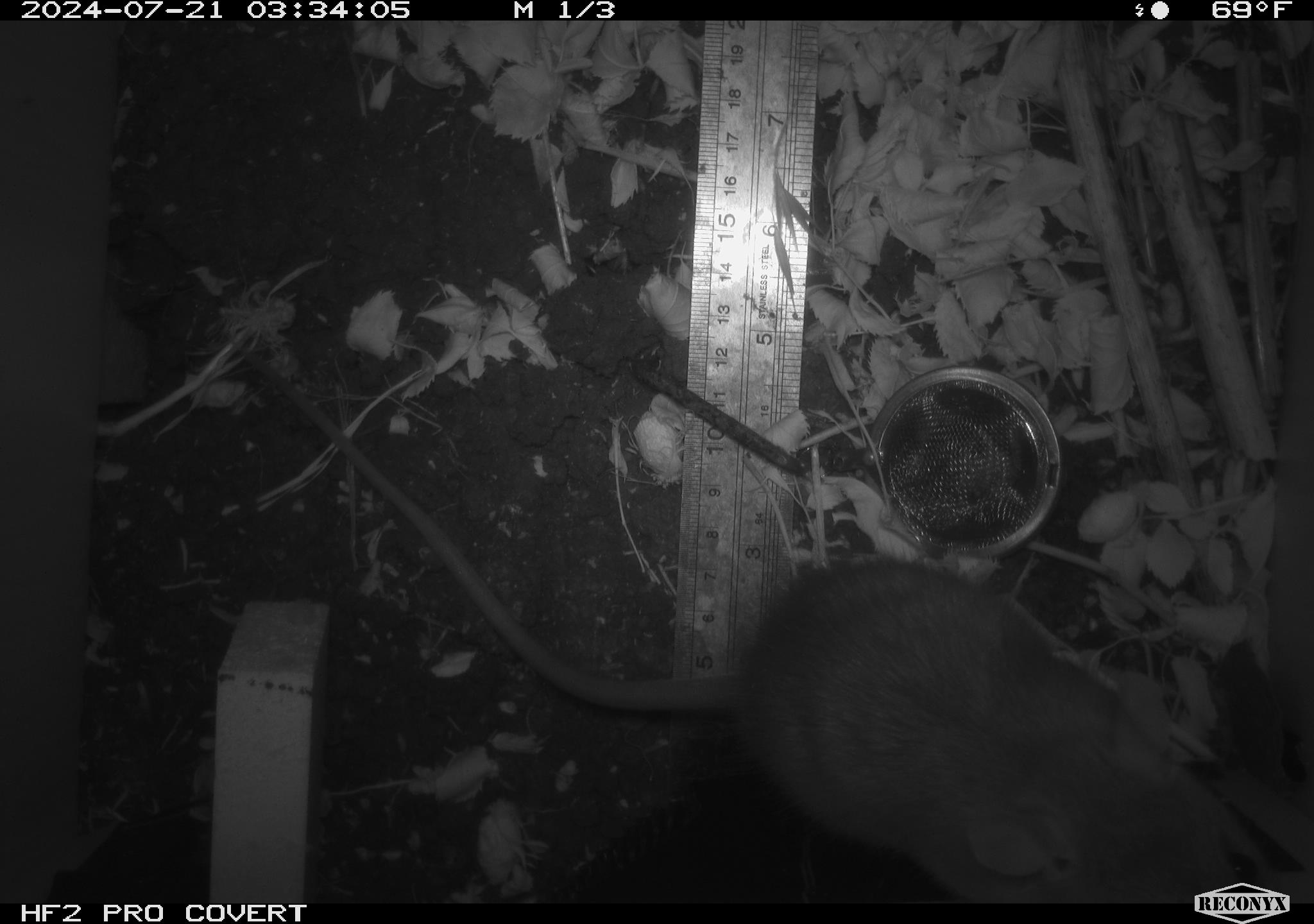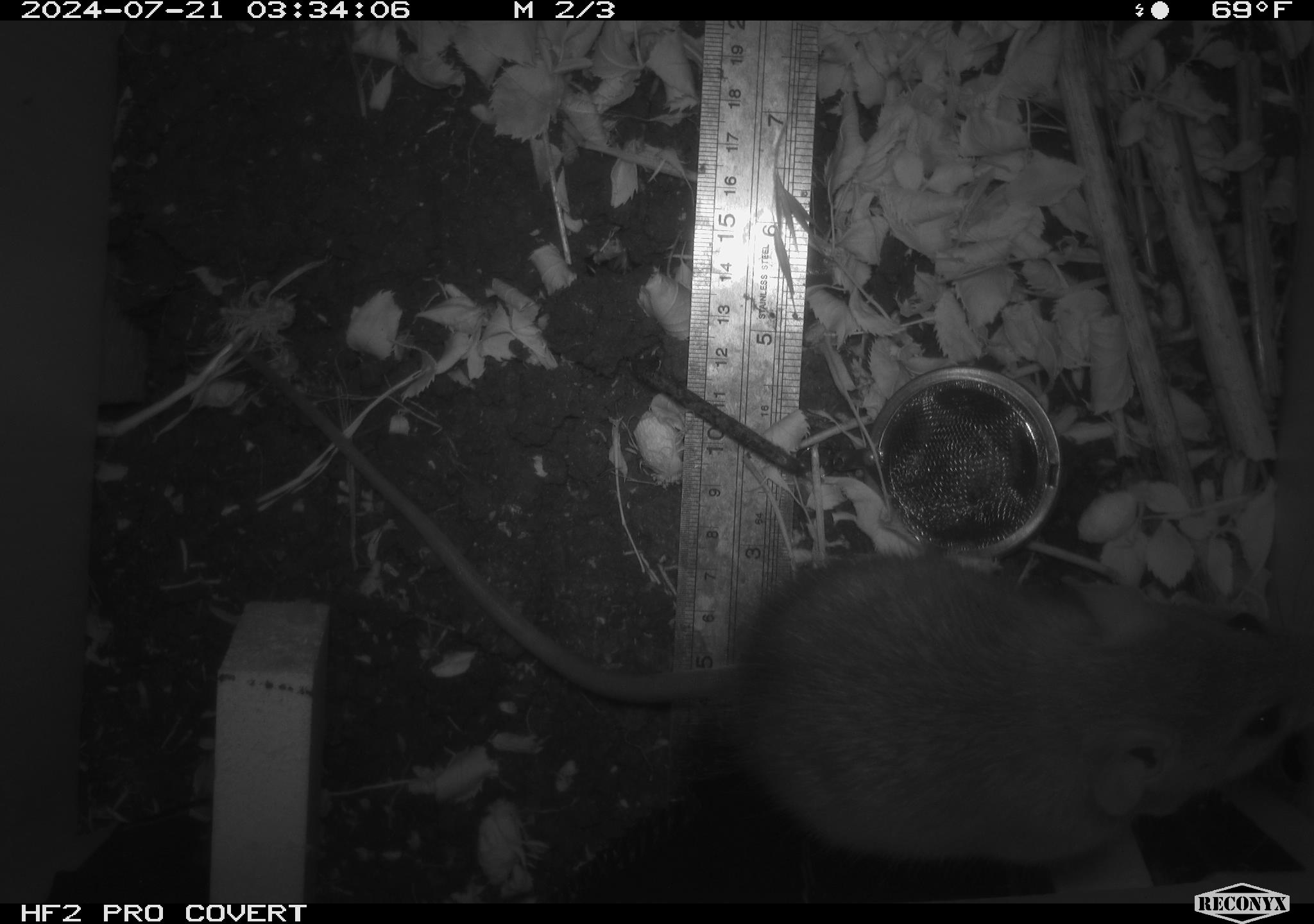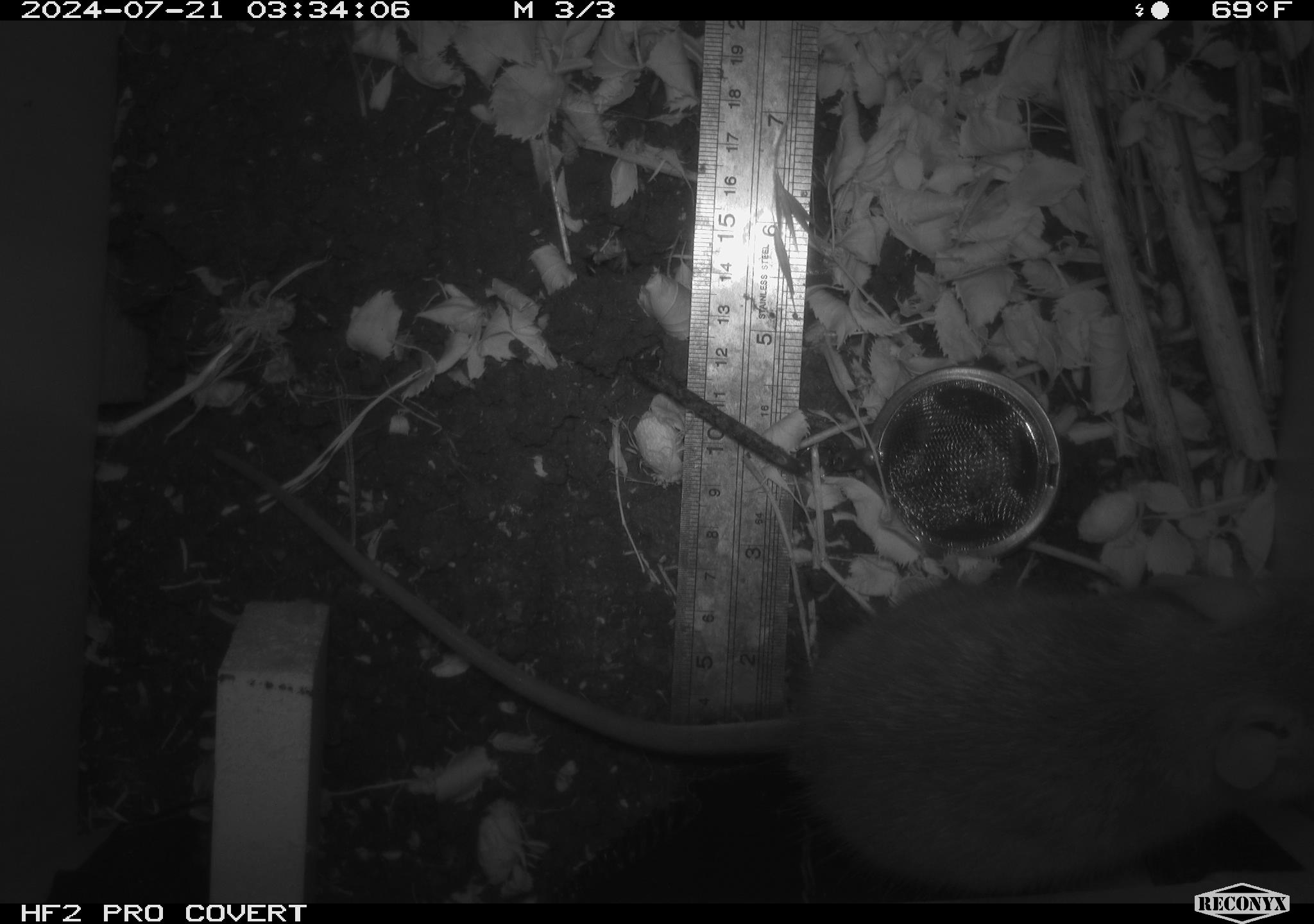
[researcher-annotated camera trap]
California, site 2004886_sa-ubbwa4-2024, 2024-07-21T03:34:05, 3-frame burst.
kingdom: Animalia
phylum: Chordata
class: Mammalia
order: Rodentia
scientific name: Rodentia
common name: woodrat or rat or mouse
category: woodrat or rat or mouse species